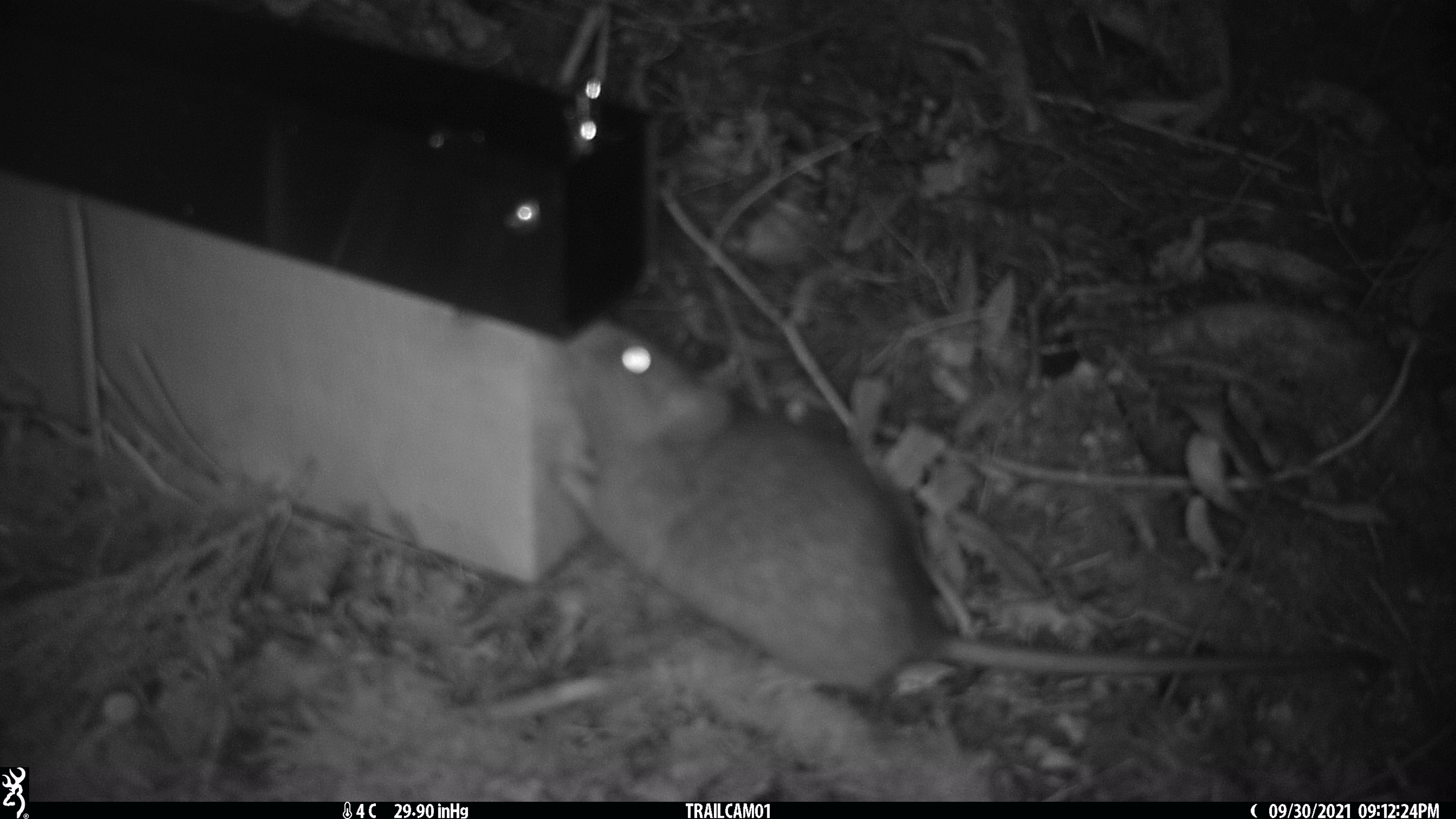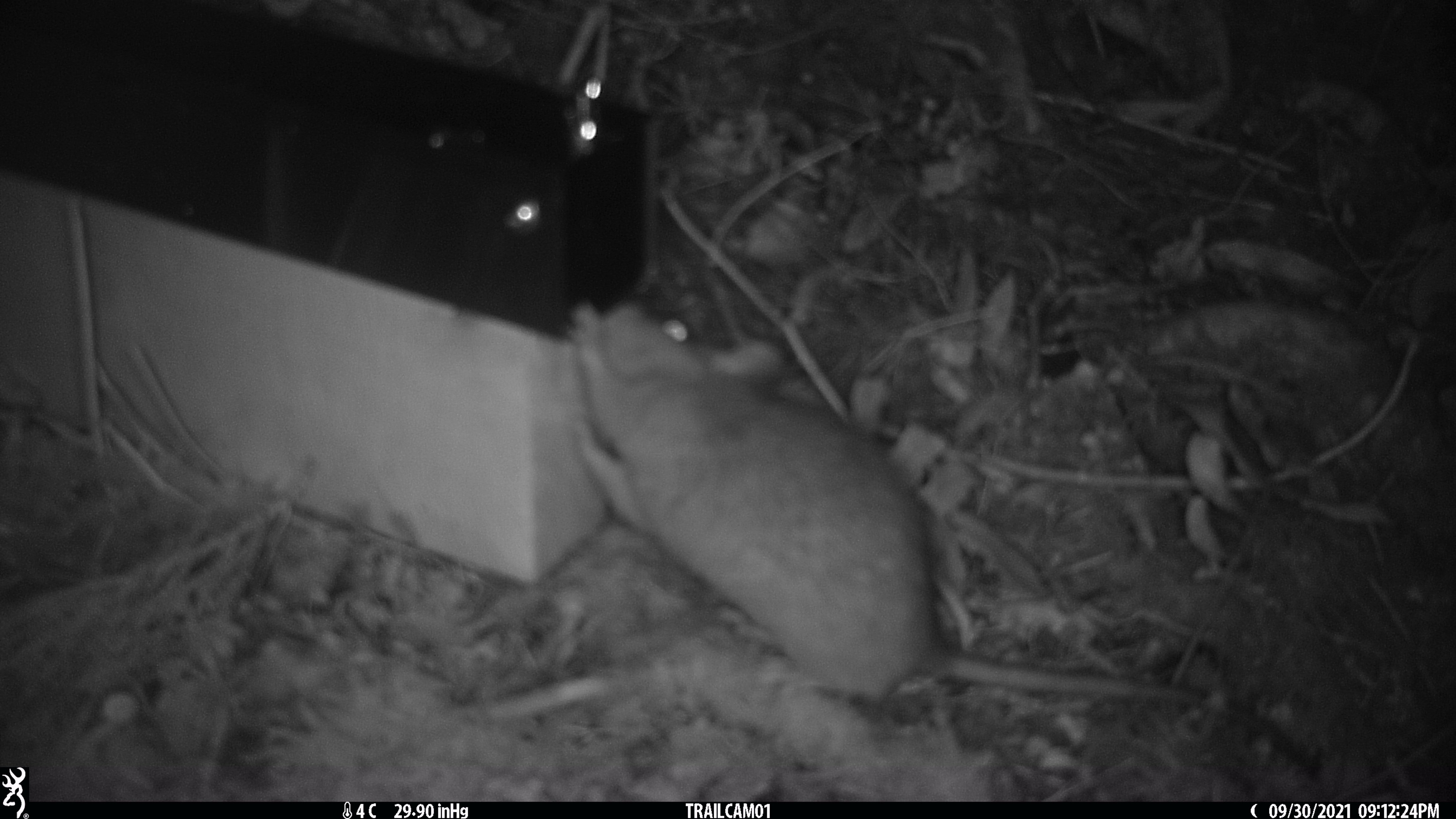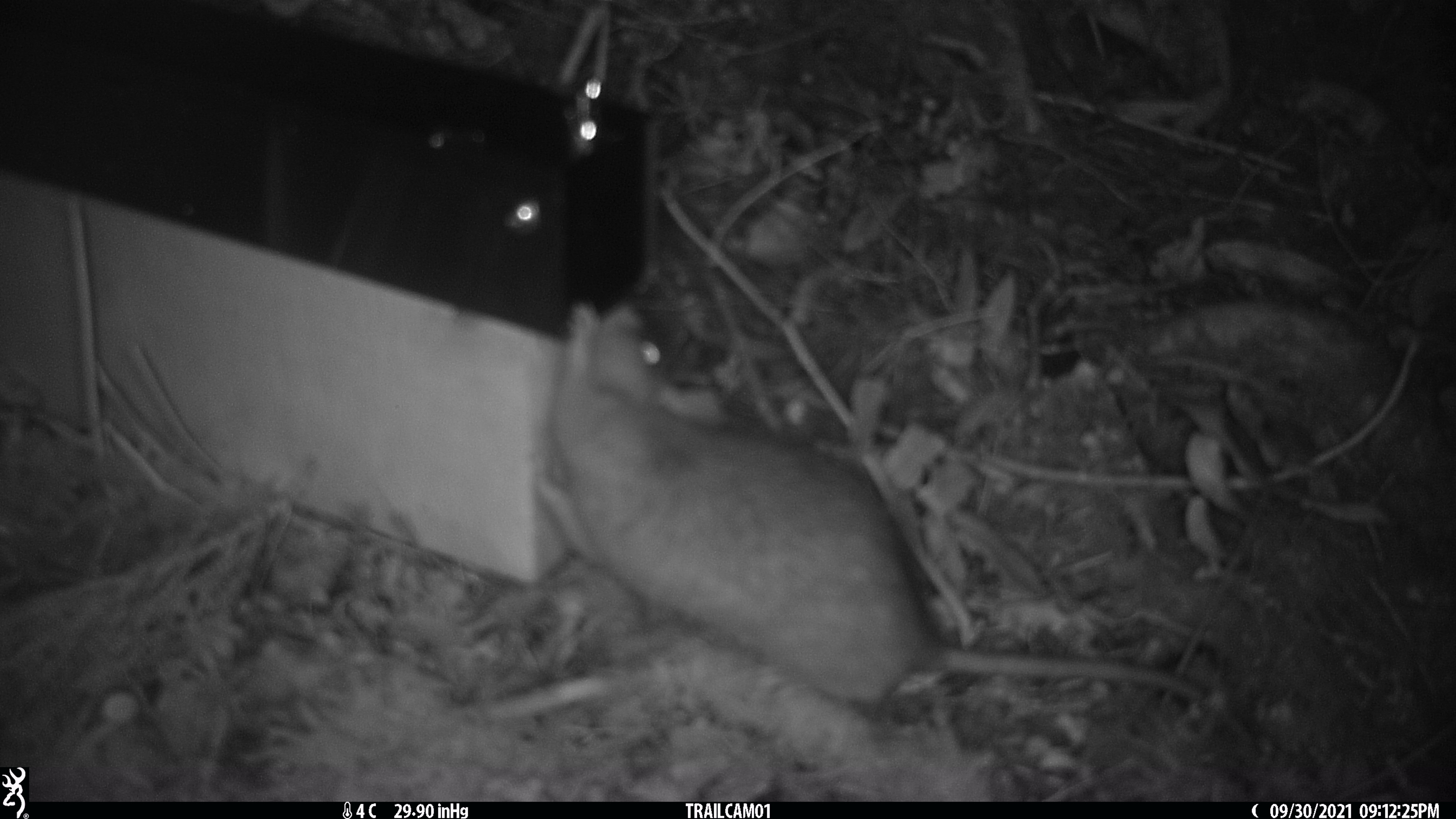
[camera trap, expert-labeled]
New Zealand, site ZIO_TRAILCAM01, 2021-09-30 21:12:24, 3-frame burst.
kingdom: Animalia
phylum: Chordata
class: Mammalia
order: Rodentia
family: Muridae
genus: Rattus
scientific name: Rattus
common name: rat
Rat (Rattus).